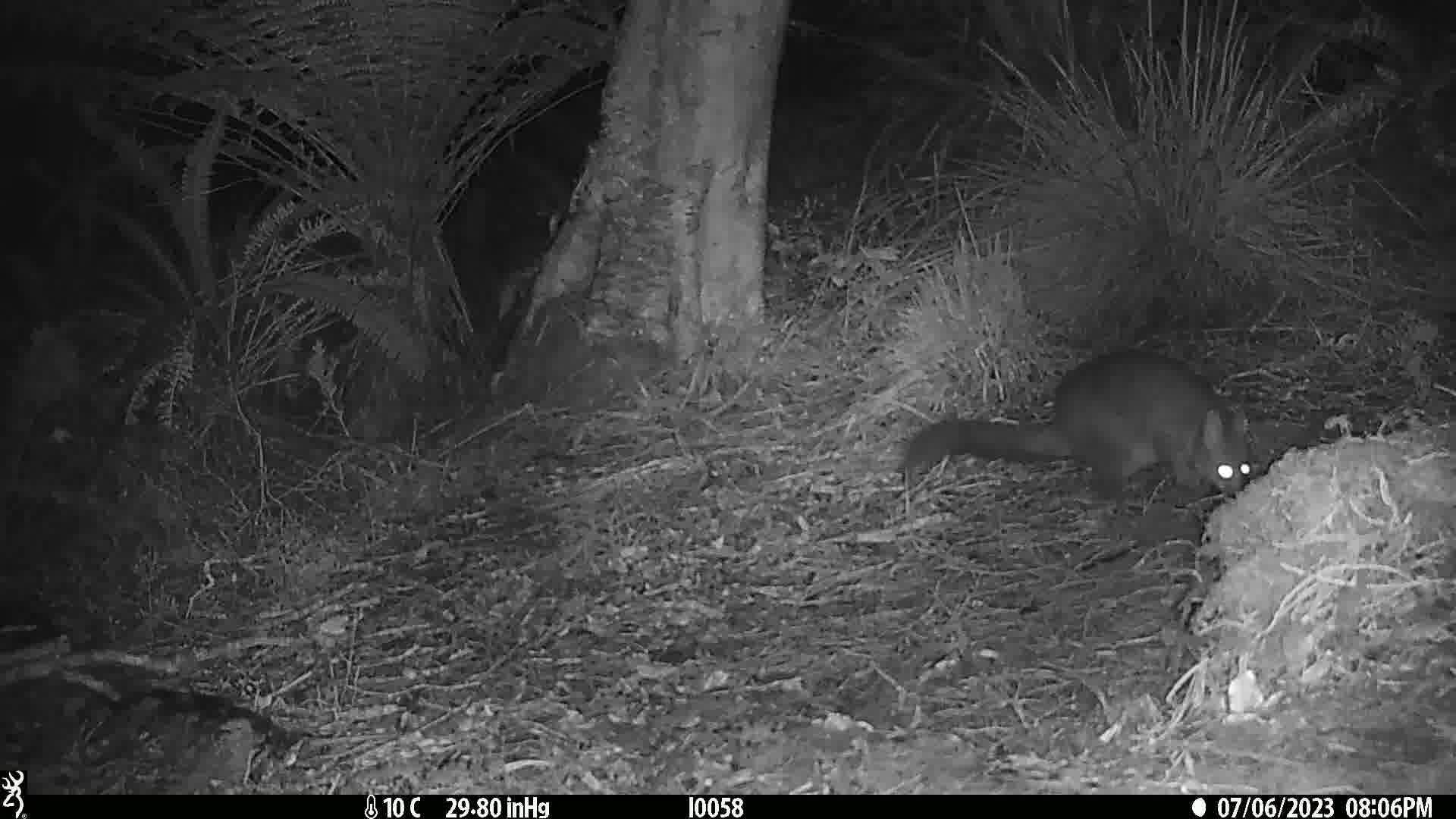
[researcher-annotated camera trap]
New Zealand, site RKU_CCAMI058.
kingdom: Animalia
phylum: Chordata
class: Mammalia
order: Diprotodontia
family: Phalangeridae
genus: Trichosurus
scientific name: Trichosurus vulpecula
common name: common brushtail possum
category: possum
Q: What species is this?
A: Possum (common brushtail possum) (Trichosurus vulpecula).